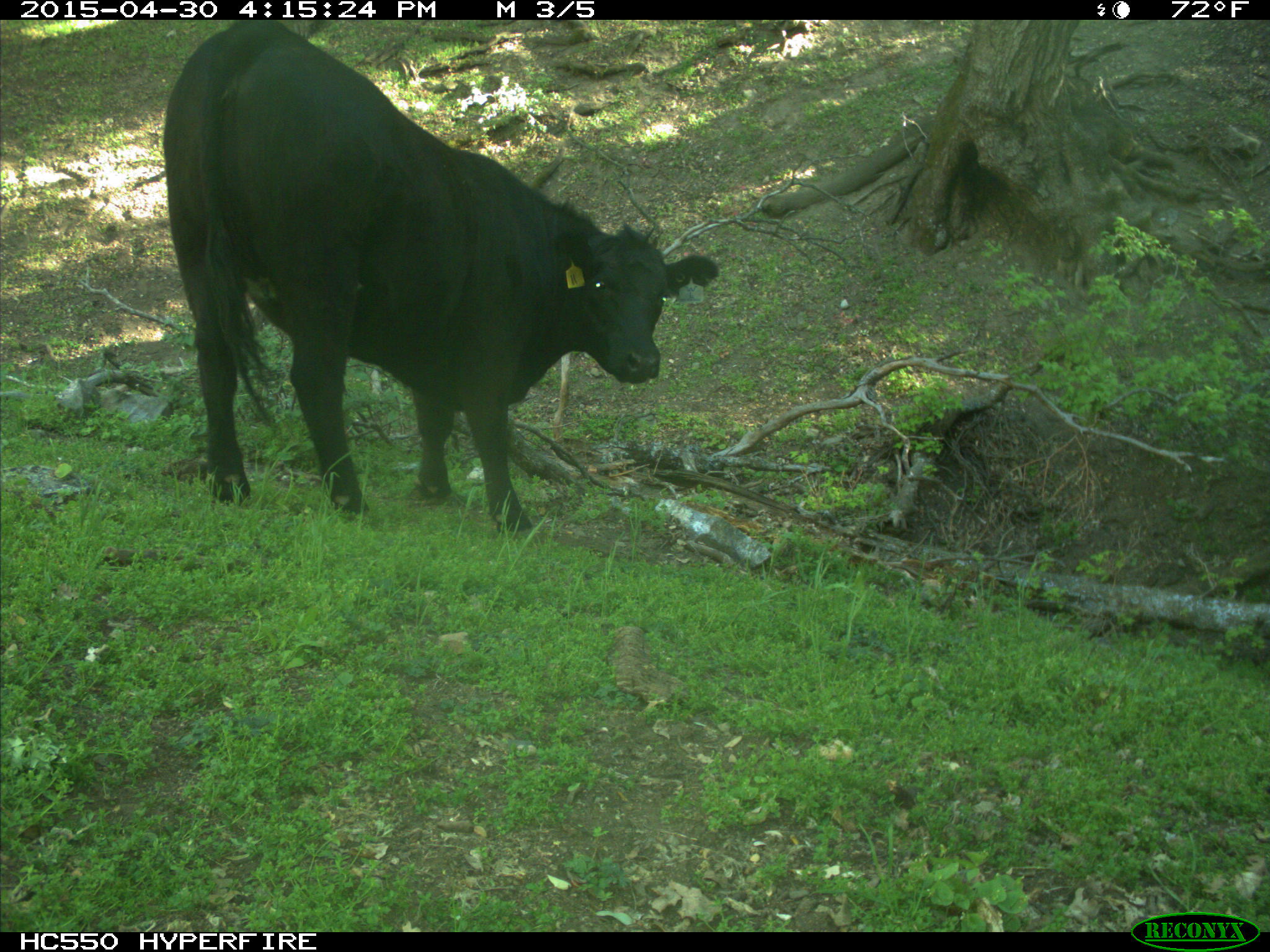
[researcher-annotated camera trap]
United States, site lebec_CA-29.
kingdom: Animalia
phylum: Chordata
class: Mammalia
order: Artiodactyla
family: Bovidae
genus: Bos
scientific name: Bos taurus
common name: domestic cow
Bos taurus (domestic cow).